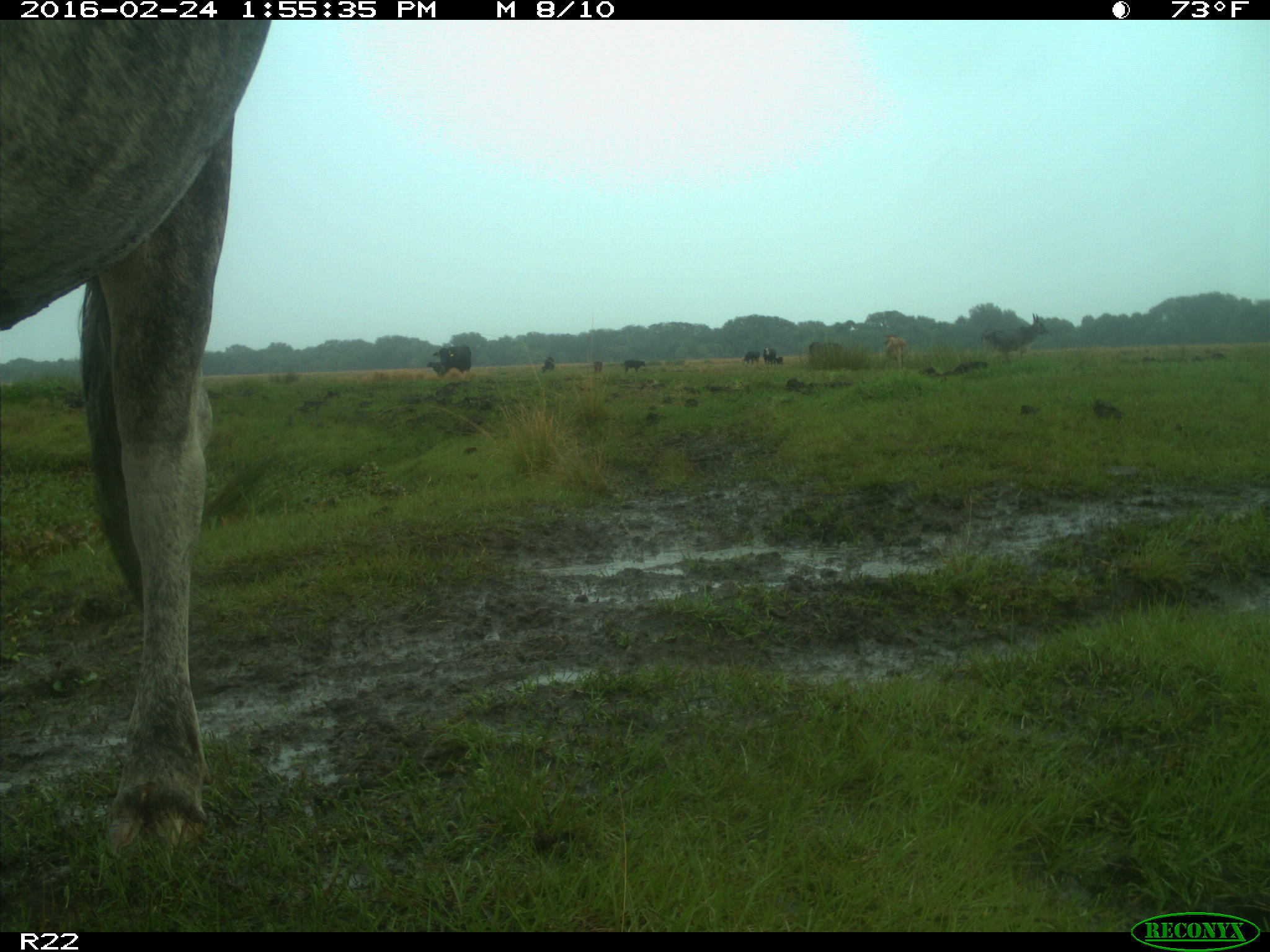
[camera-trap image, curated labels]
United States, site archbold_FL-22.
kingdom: Animalia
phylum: Chordata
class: Mammalia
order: Artiodactyla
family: Bovidae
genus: Bos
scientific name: Bos taurus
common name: domestic cow